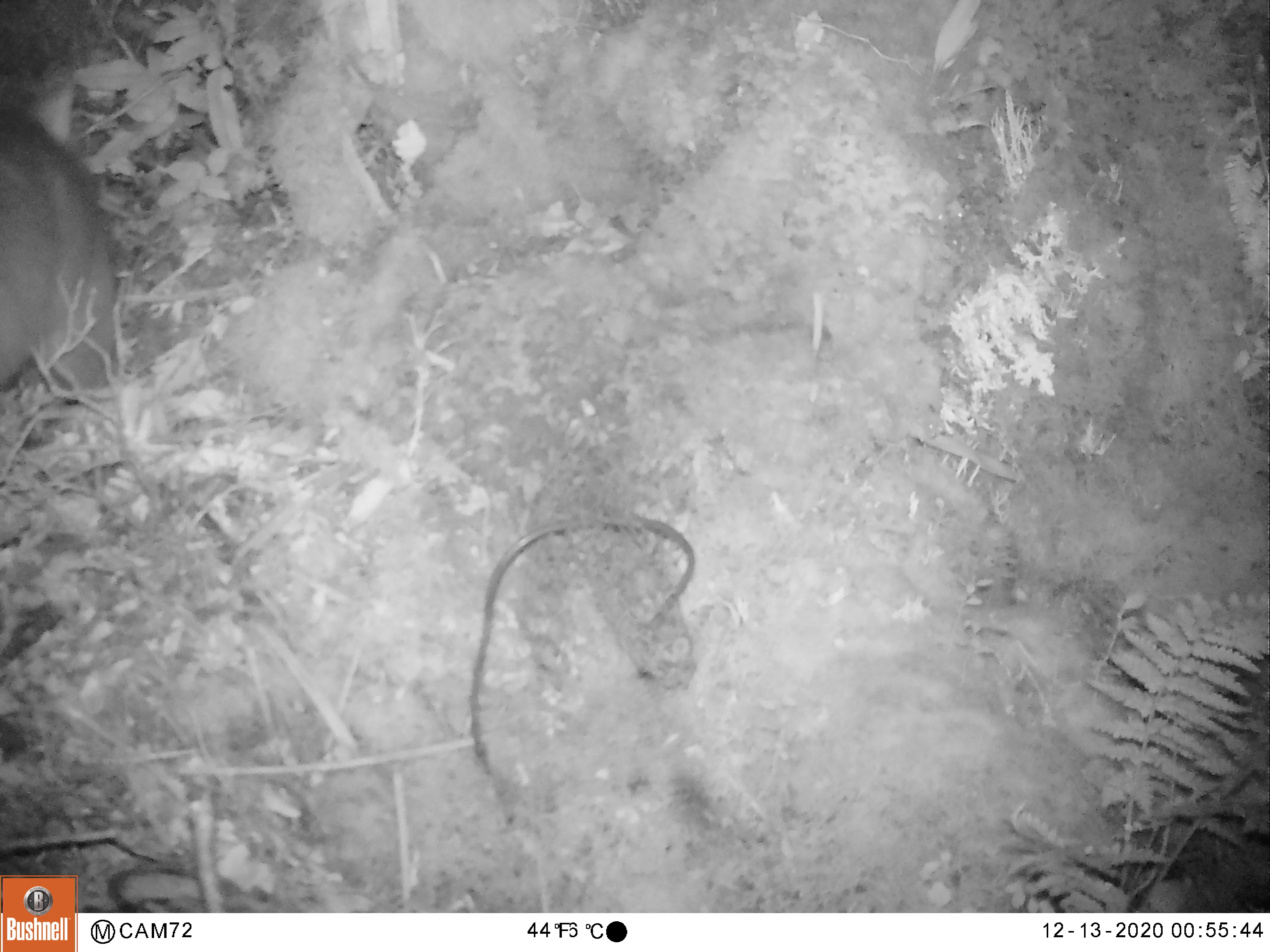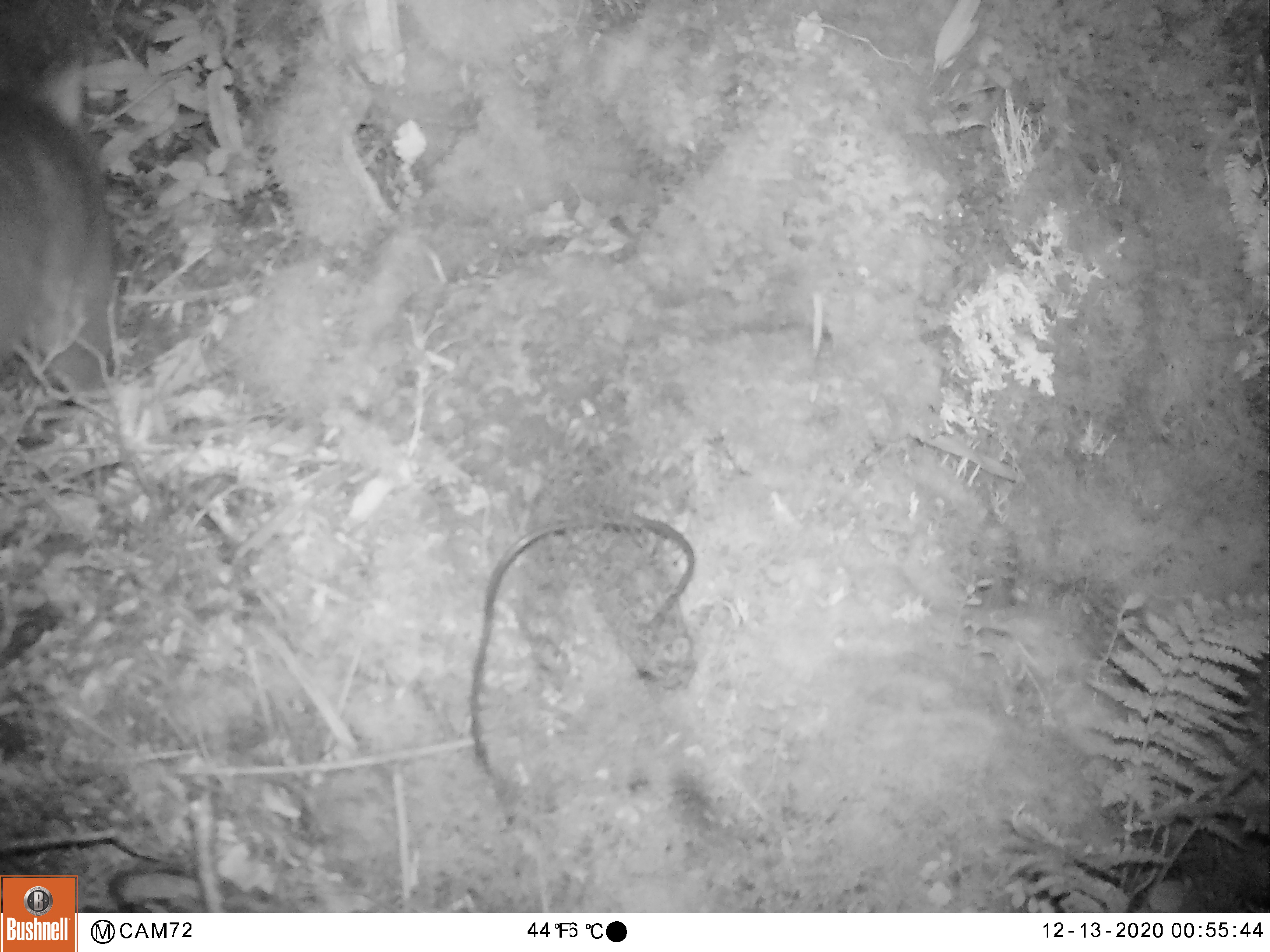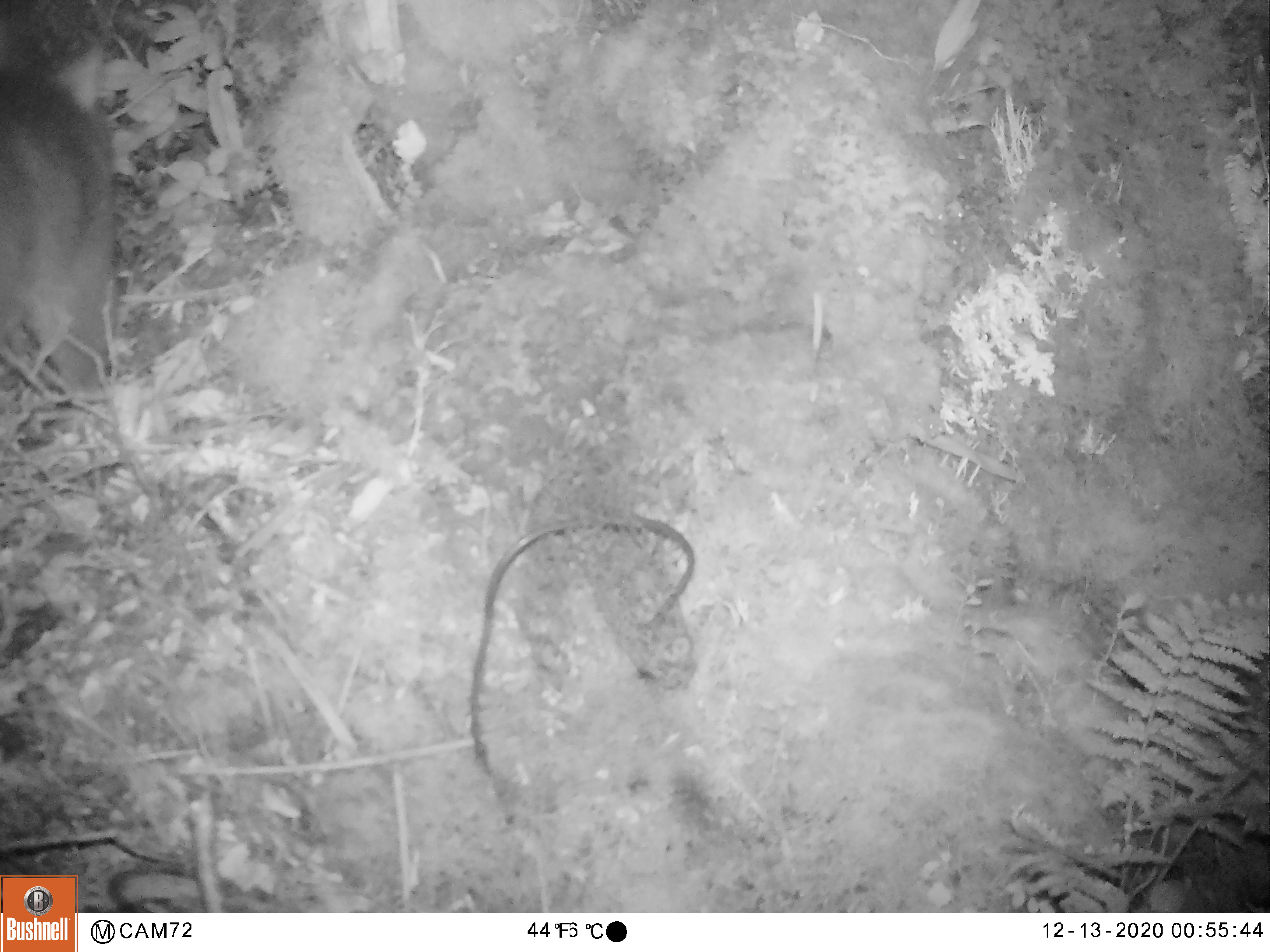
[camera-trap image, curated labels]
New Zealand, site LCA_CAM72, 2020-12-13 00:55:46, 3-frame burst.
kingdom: Animalia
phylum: Chordata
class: Mammalia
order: Diprotodontia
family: Phalangeridae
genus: Trichosurus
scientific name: Trichosurus vulpecula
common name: common brushtail possum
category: possum